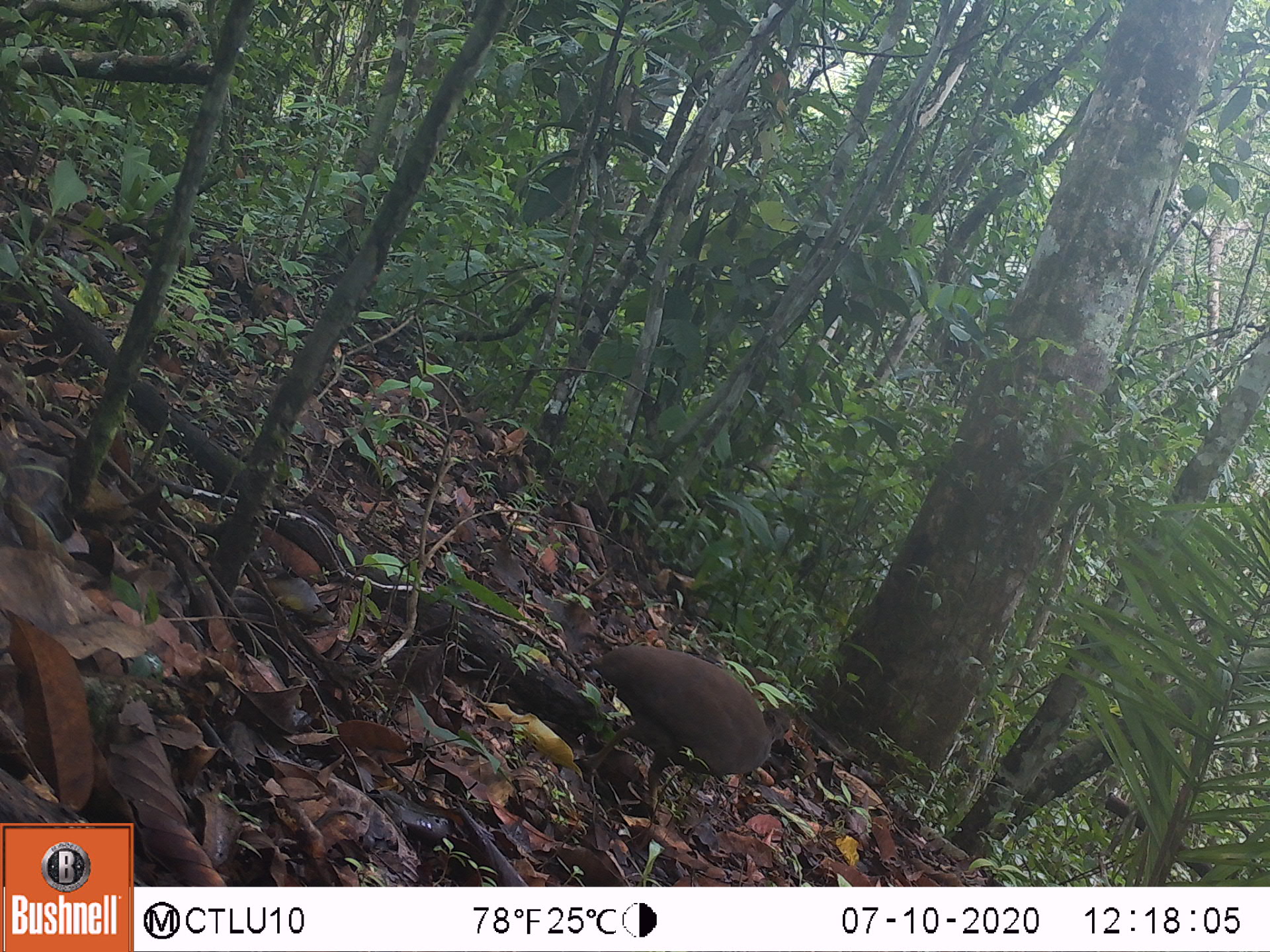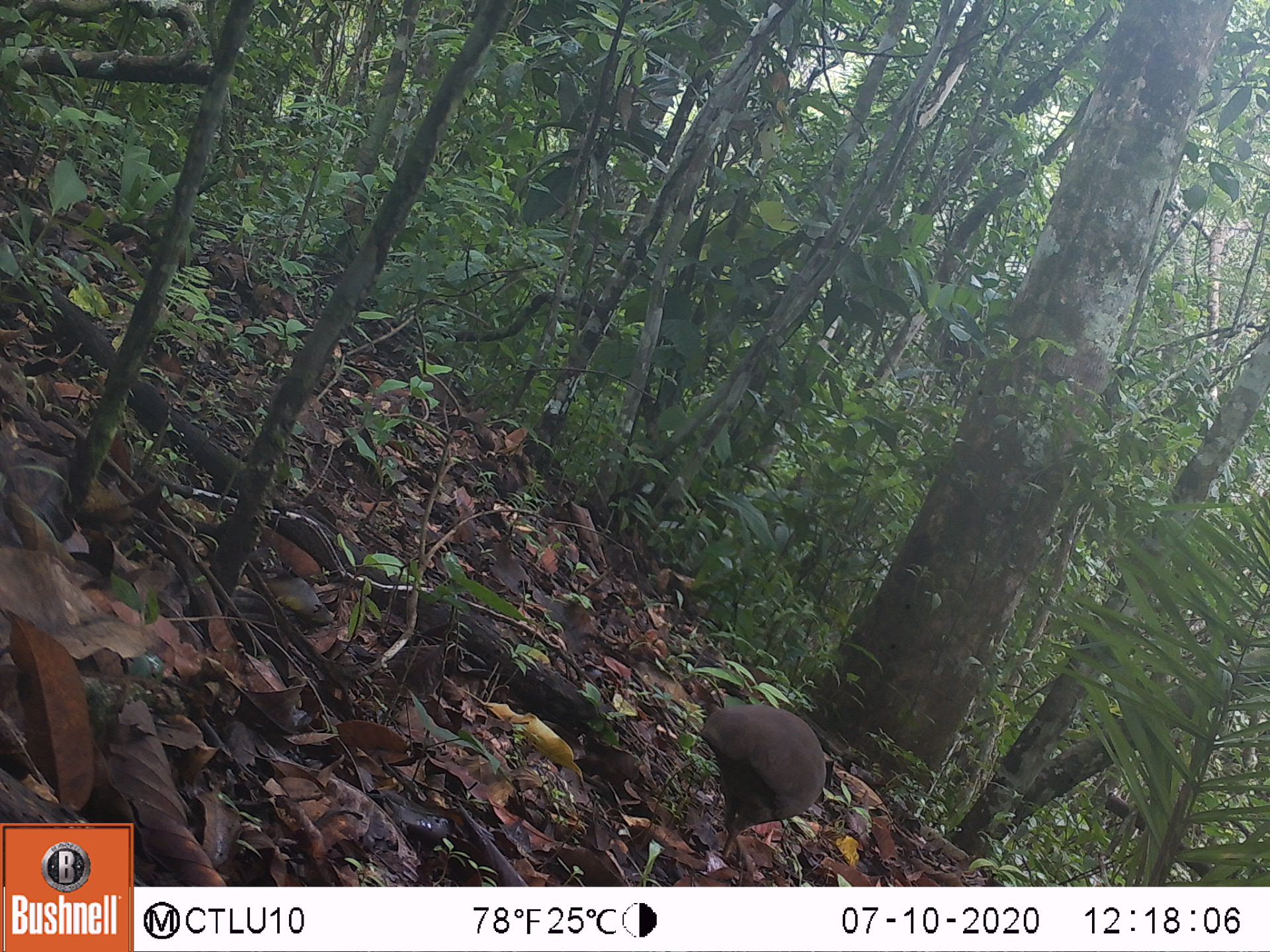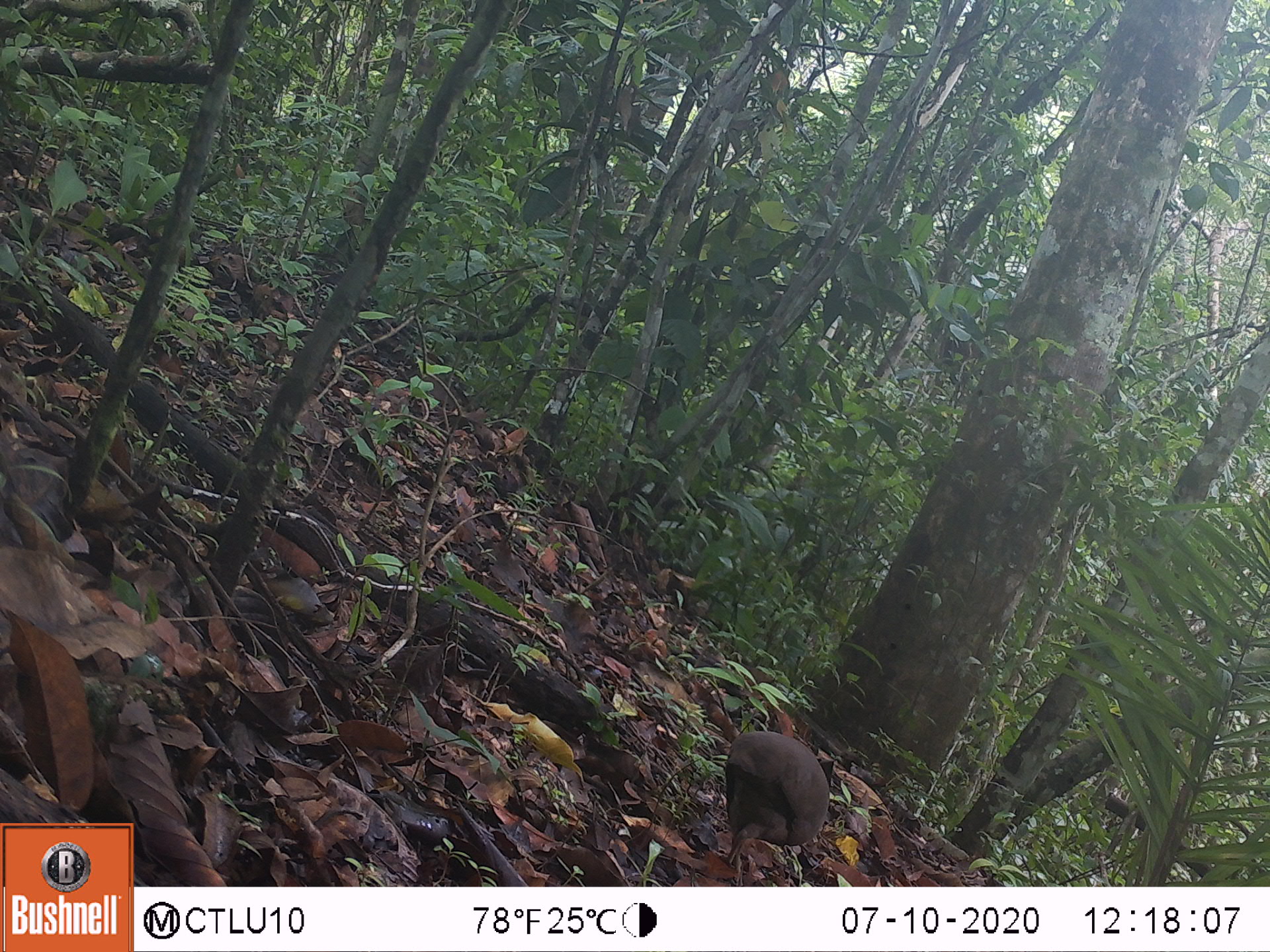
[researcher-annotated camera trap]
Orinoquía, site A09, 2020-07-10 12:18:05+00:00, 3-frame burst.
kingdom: Animalia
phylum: Chordata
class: Aves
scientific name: Aves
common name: bird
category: unknown bird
Unknown bird (bird) (Aves).